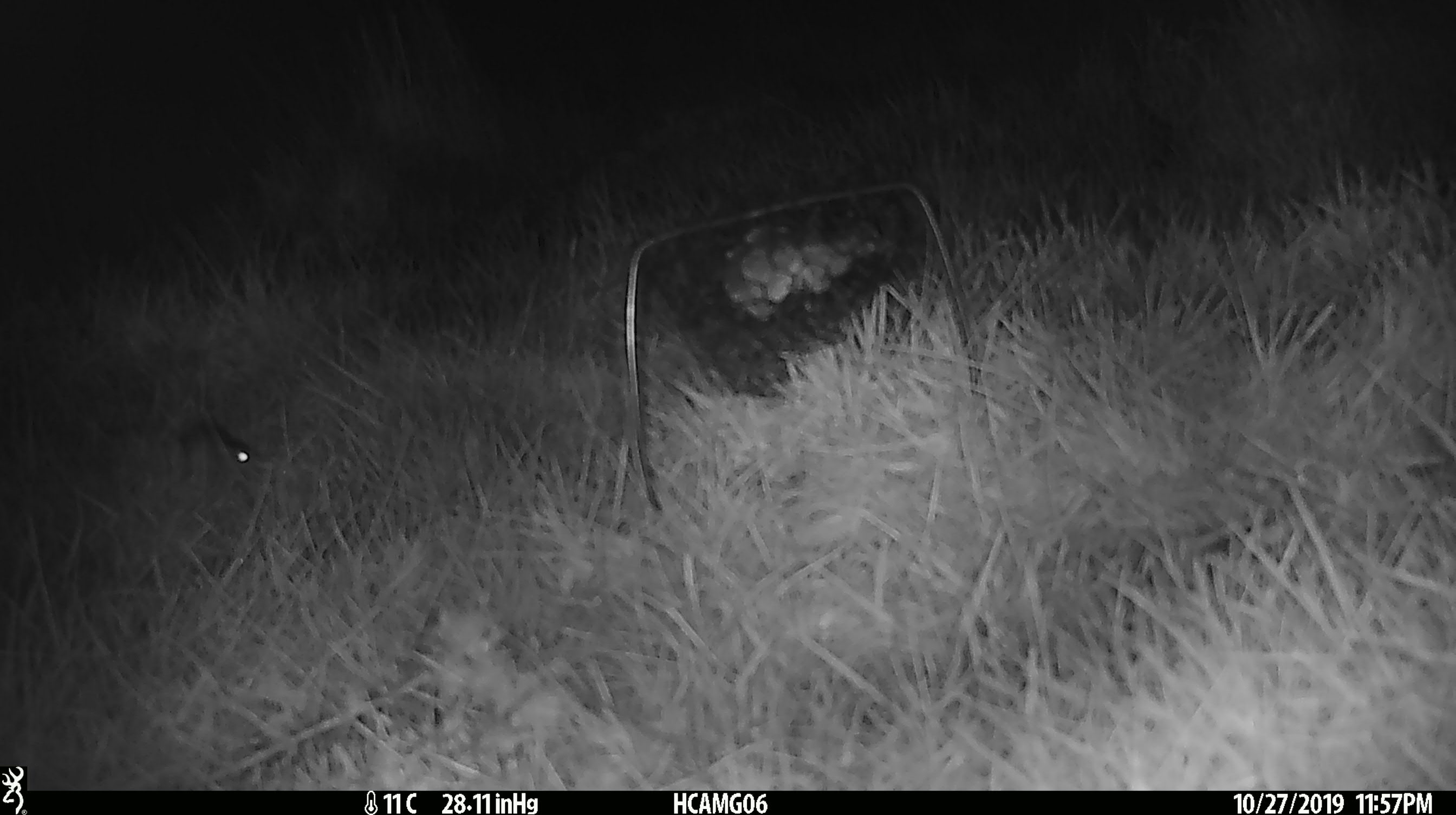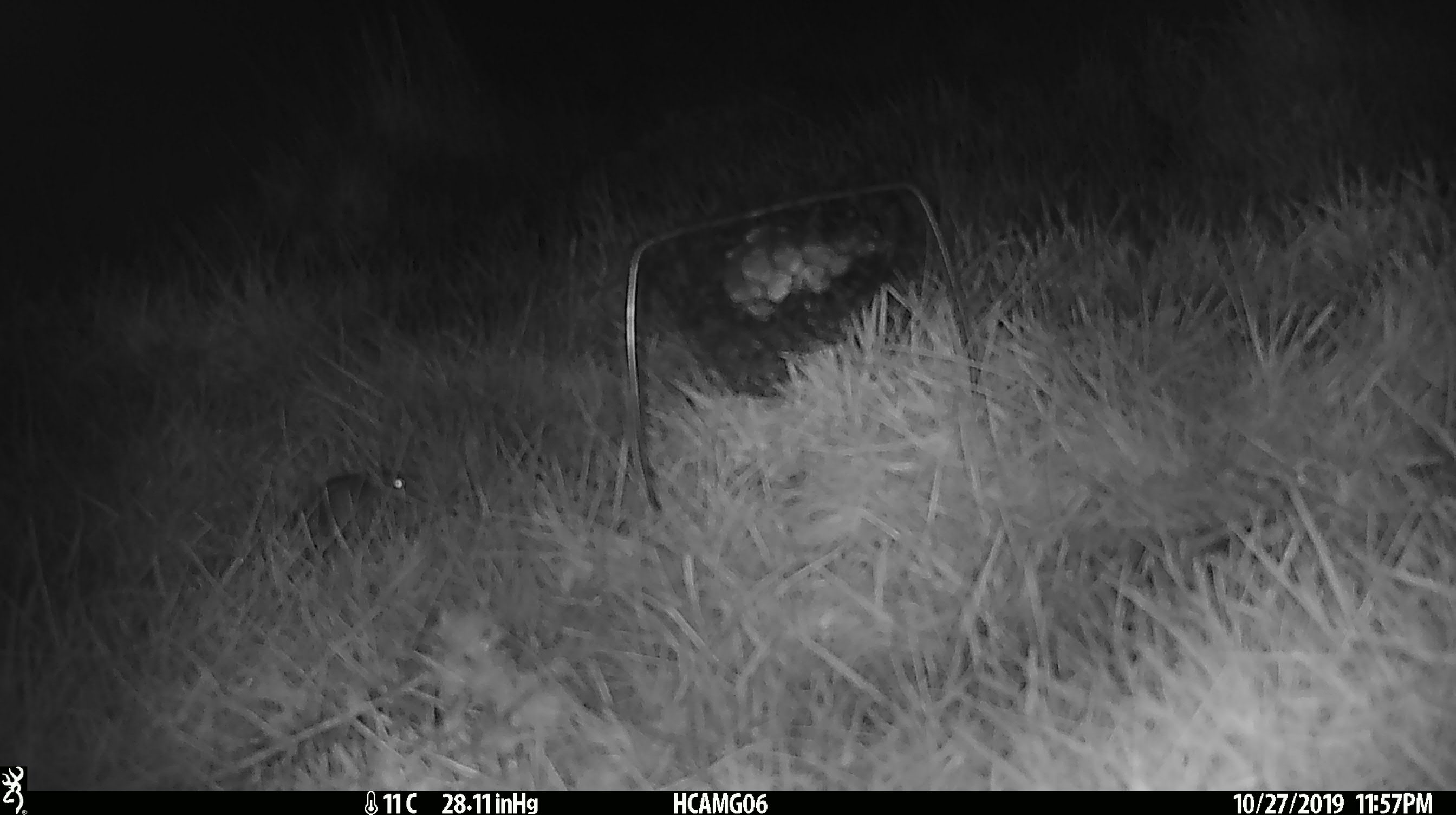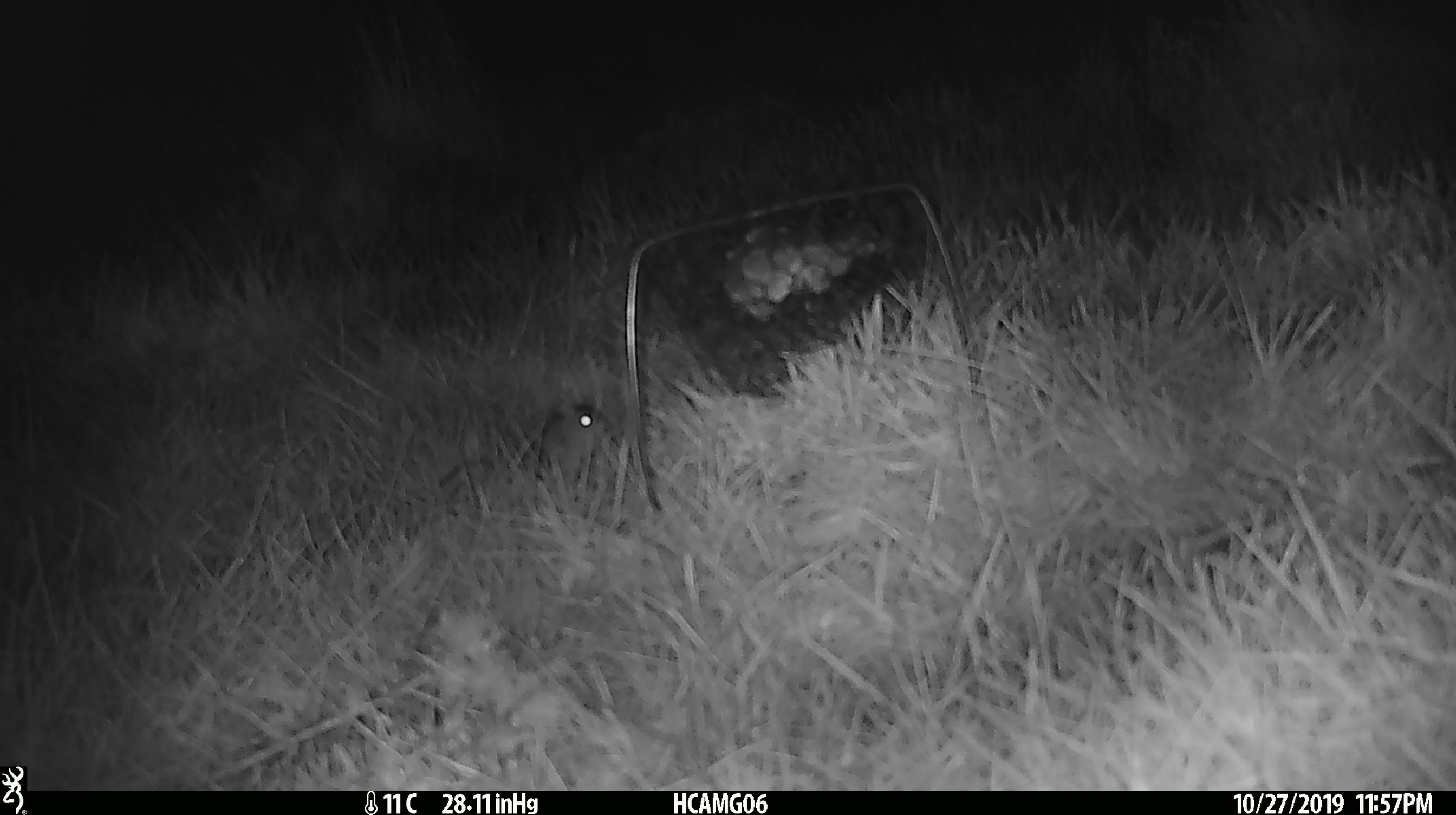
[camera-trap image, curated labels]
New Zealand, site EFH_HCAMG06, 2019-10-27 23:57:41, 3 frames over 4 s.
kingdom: Animalia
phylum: Chordata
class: Mammalia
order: Rodentia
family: Muridae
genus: Mus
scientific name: Mus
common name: mouse